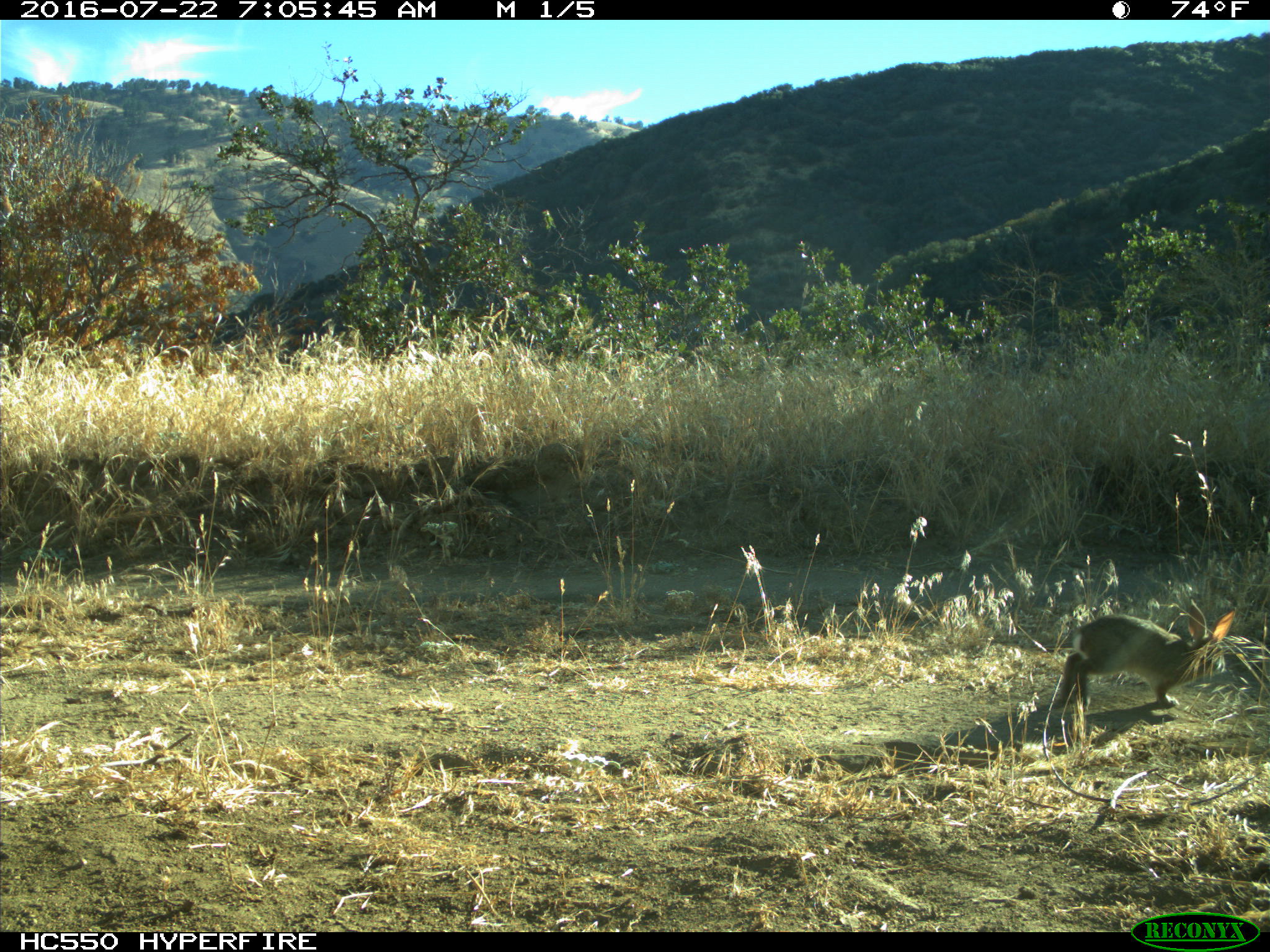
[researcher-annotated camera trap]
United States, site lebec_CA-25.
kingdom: Animalia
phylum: Chordata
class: Mammalia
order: Lagomorpha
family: Leporidae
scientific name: Leporidae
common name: rabbits and hares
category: unidentified rabbit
Unidentified rabbit (rabbits and hares) (Leporidae).